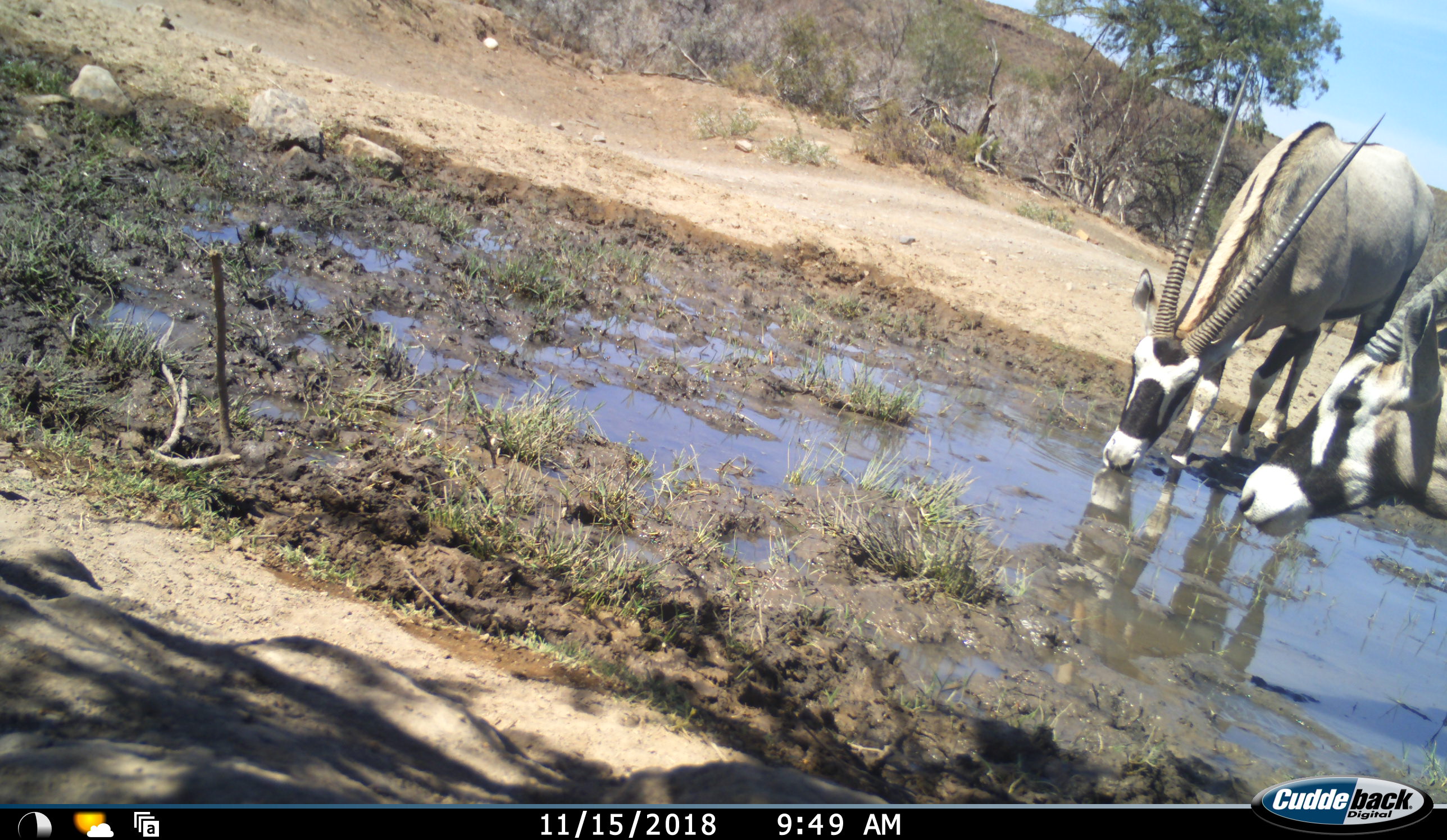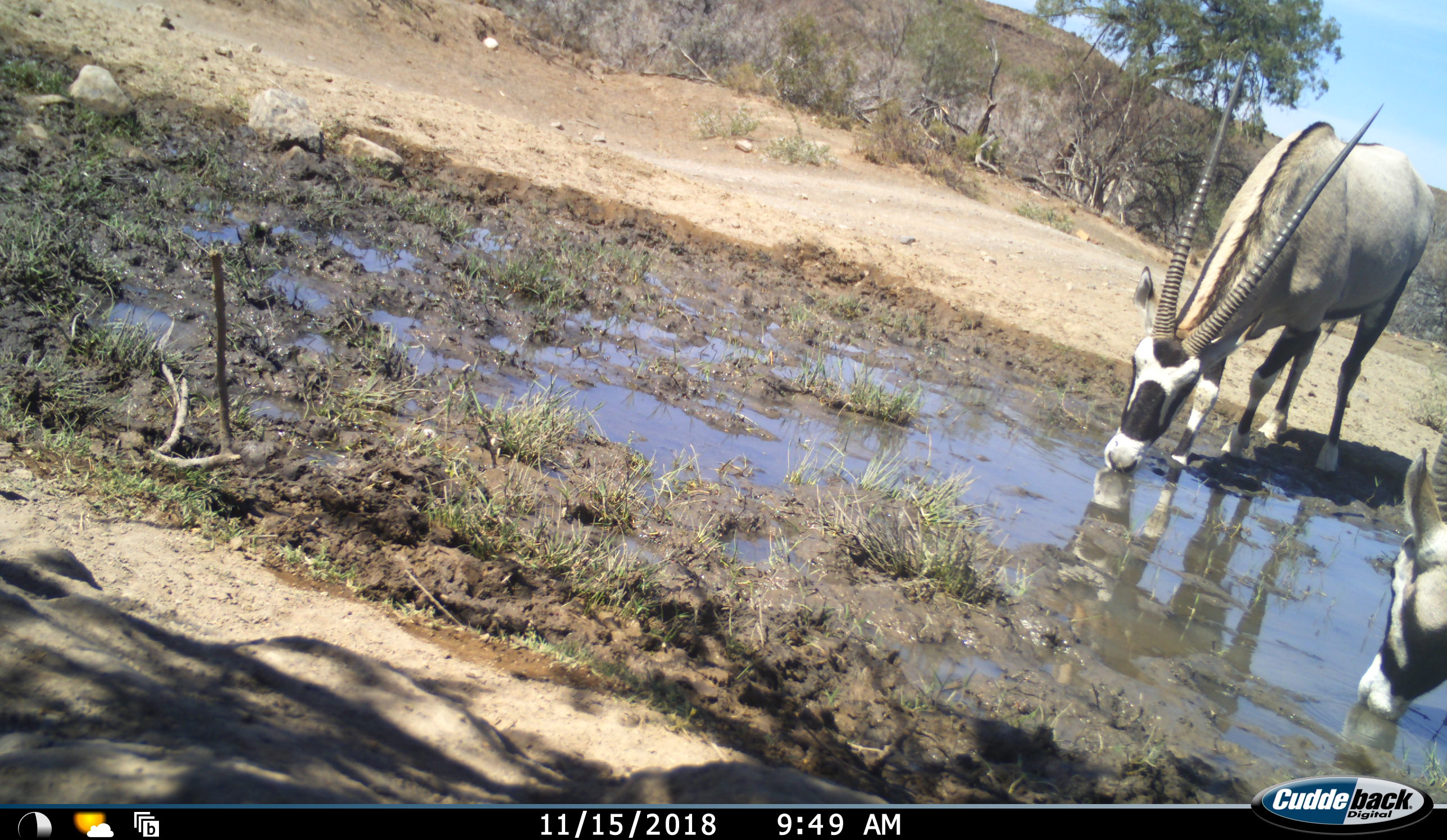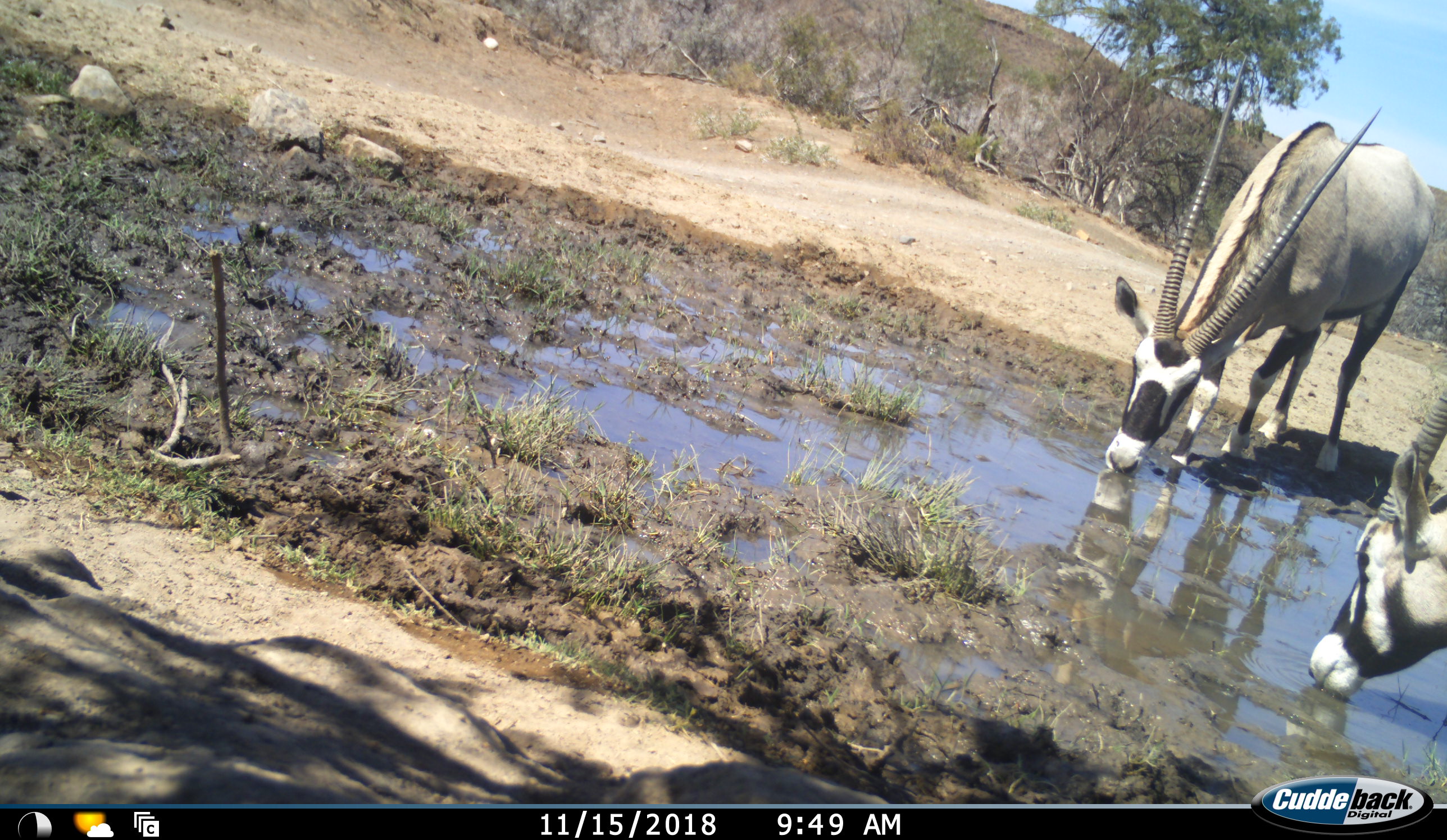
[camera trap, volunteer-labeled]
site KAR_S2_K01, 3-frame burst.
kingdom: Animalia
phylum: Chordata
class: Mammalia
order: Artiodactyla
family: Bovidae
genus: Oryx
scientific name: Oryx gazella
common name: gemsbok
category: oryx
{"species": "oryx (gemsbok) (Oryx gazella)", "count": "2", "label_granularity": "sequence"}